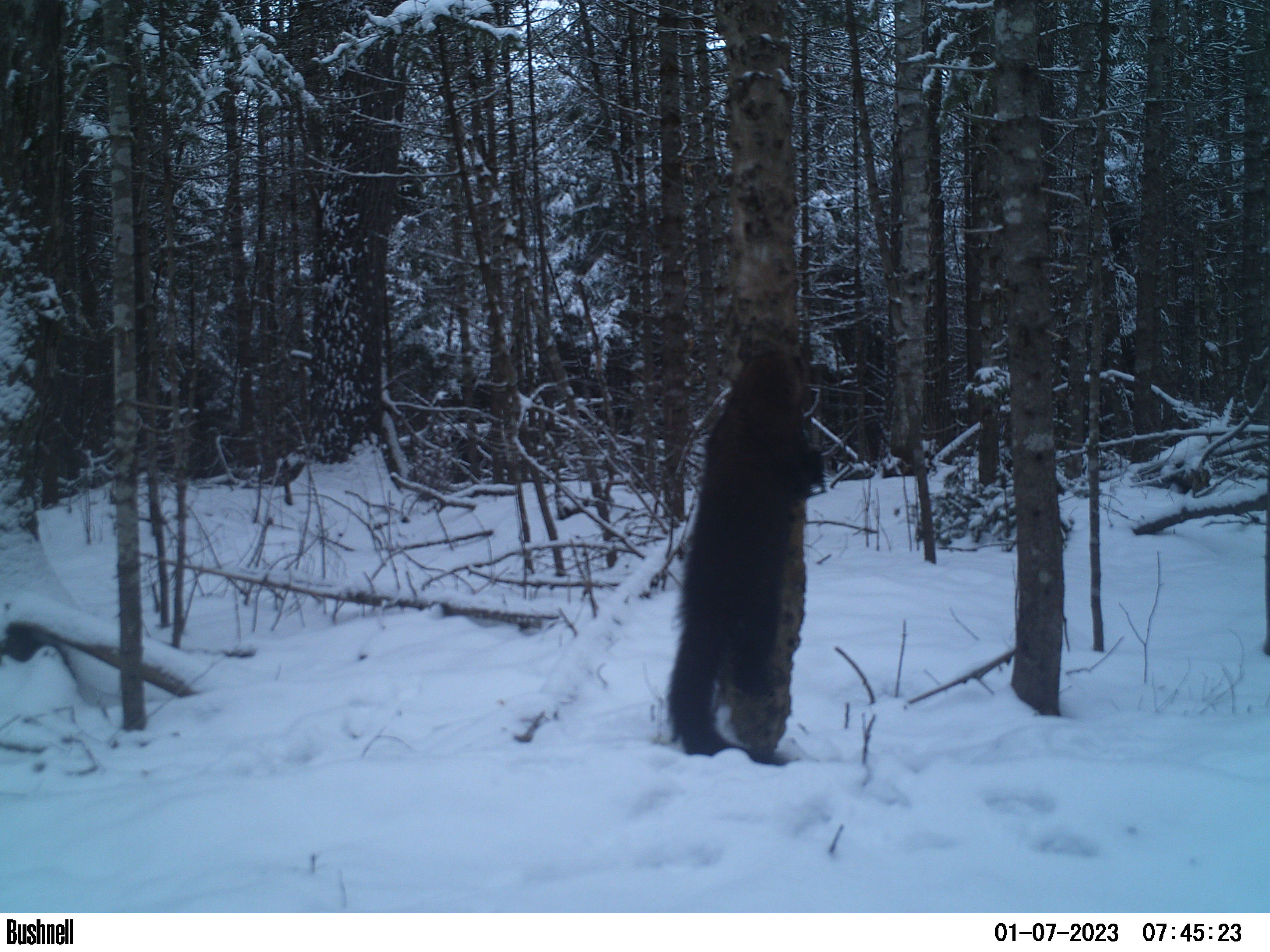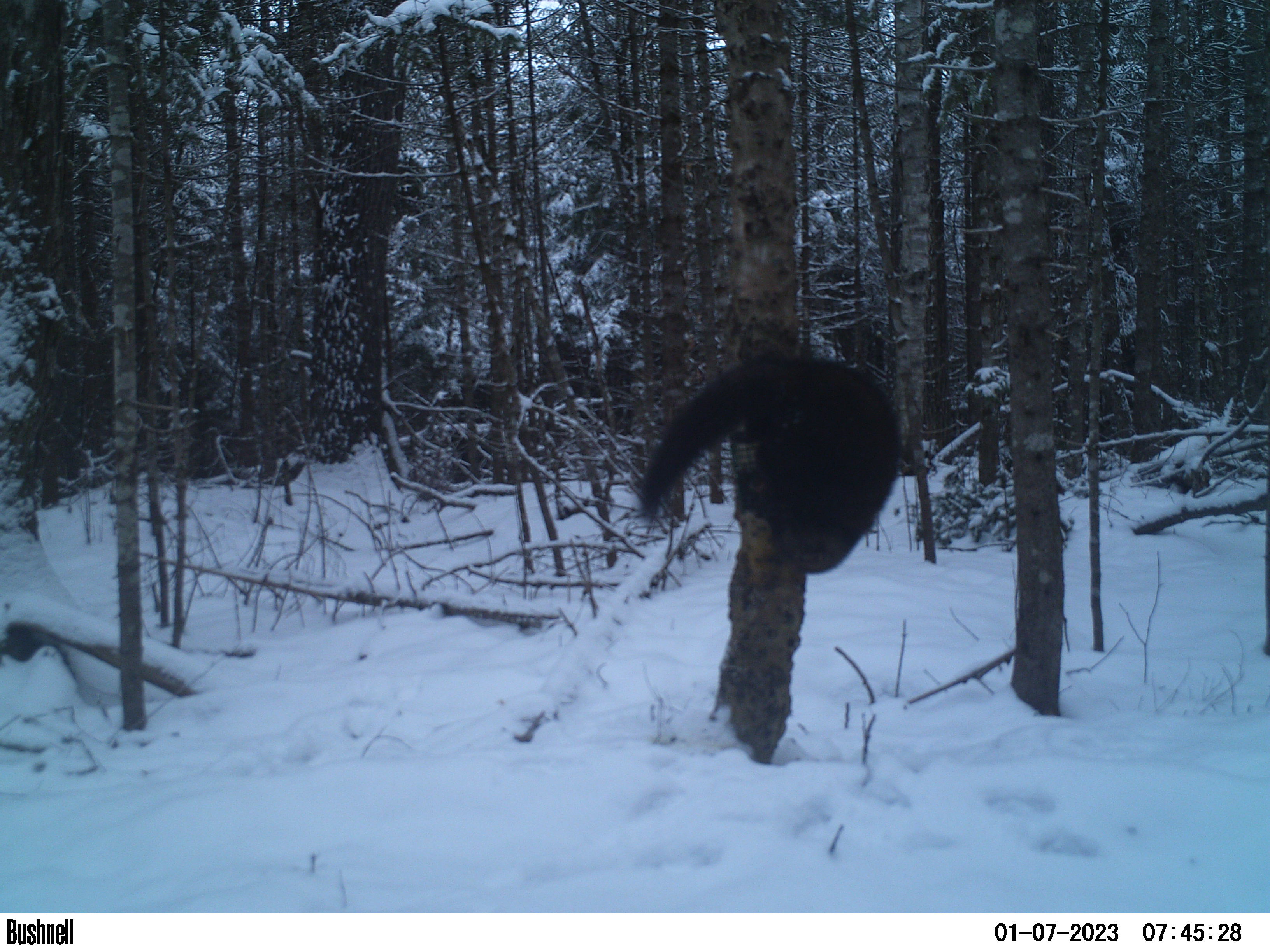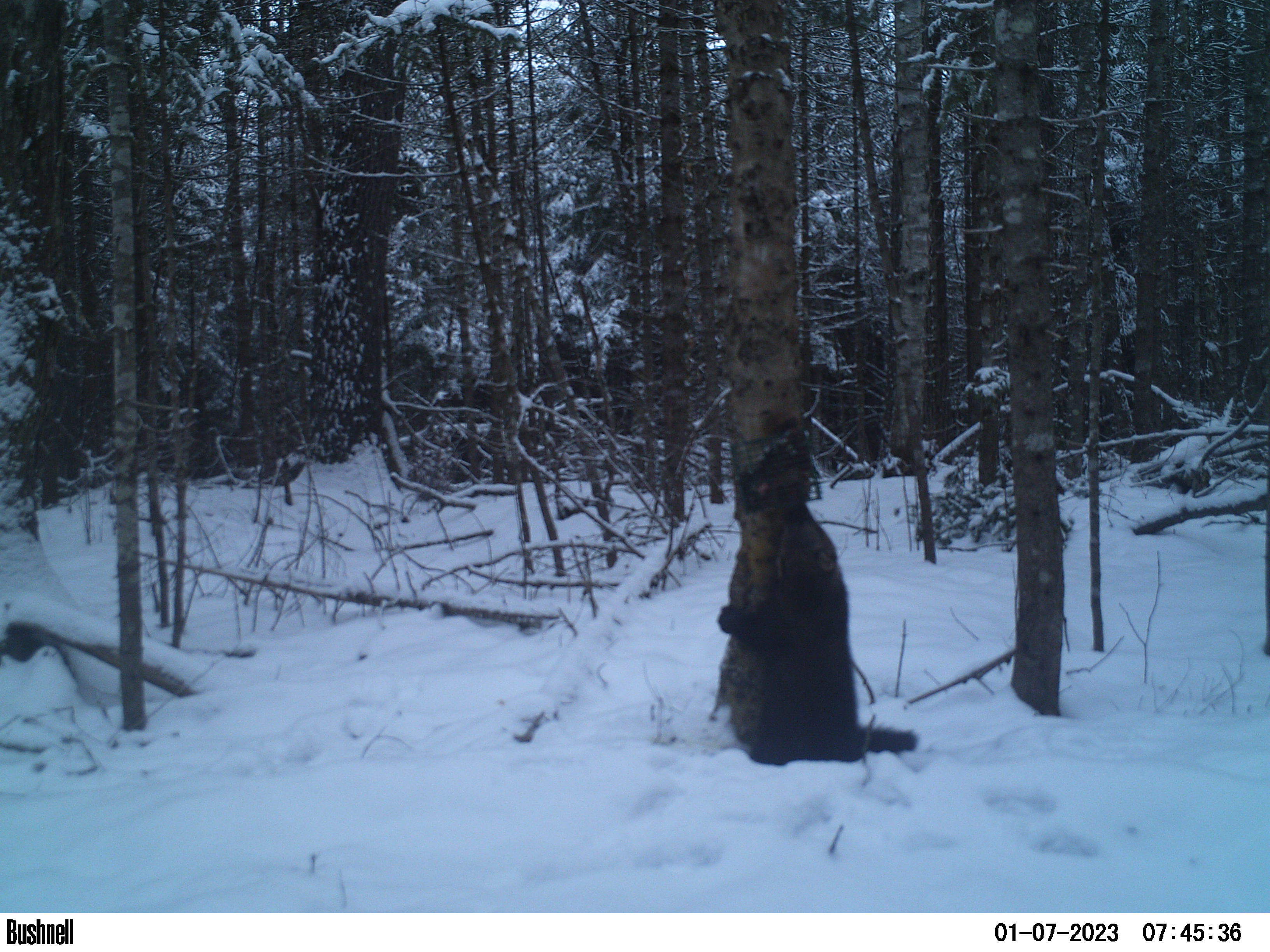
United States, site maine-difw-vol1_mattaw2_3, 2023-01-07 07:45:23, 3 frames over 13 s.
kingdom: Animalia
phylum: Chordata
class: Mammalia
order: Carnivora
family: Mustelidae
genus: Pekania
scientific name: Pekania pennanti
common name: fisher